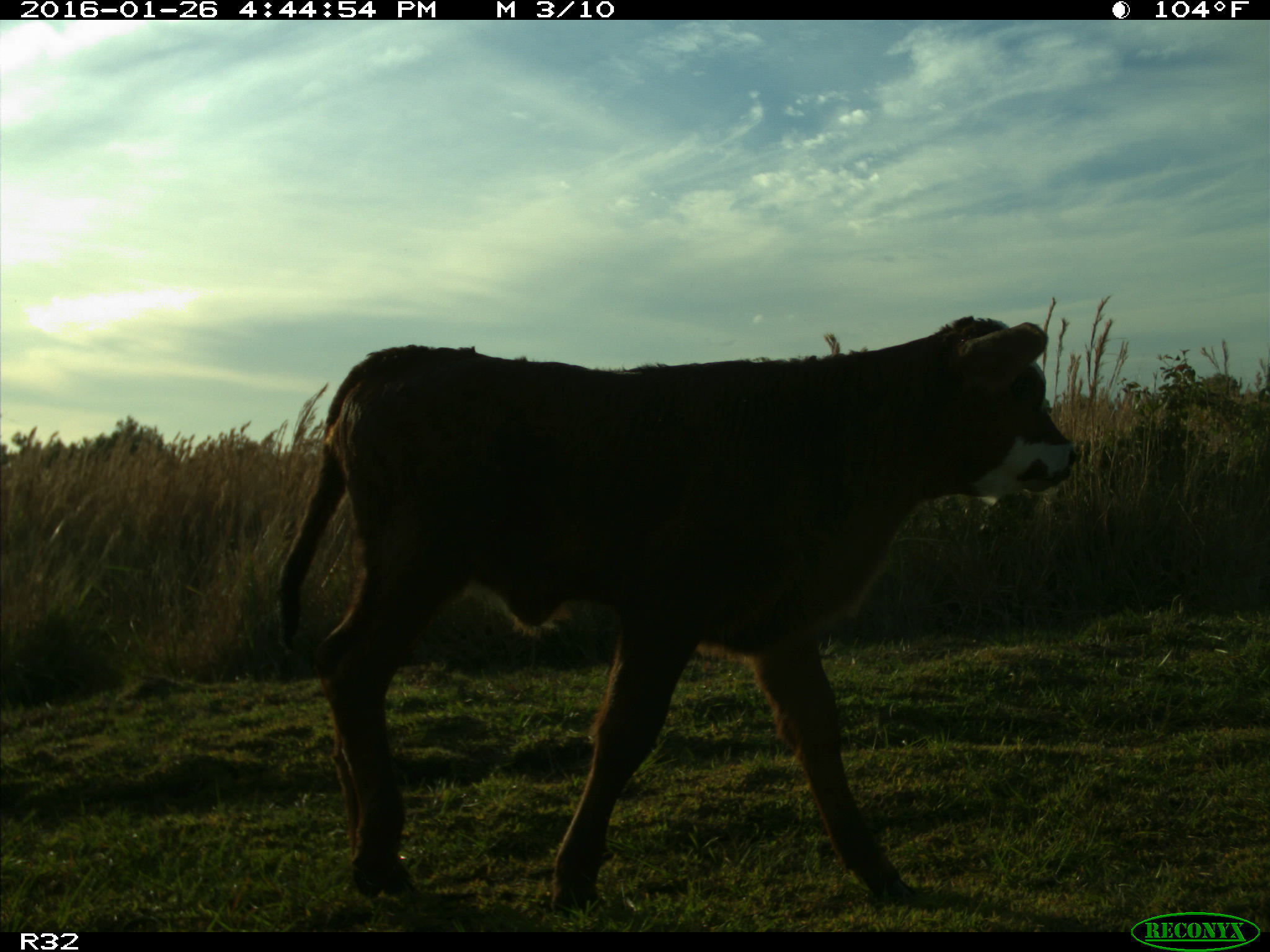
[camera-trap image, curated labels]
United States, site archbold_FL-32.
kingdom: Animalia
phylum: Chordata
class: Mammalia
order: Artiodactyla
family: Bovidae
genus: Bos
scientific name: Bos taurus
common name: domestic cow